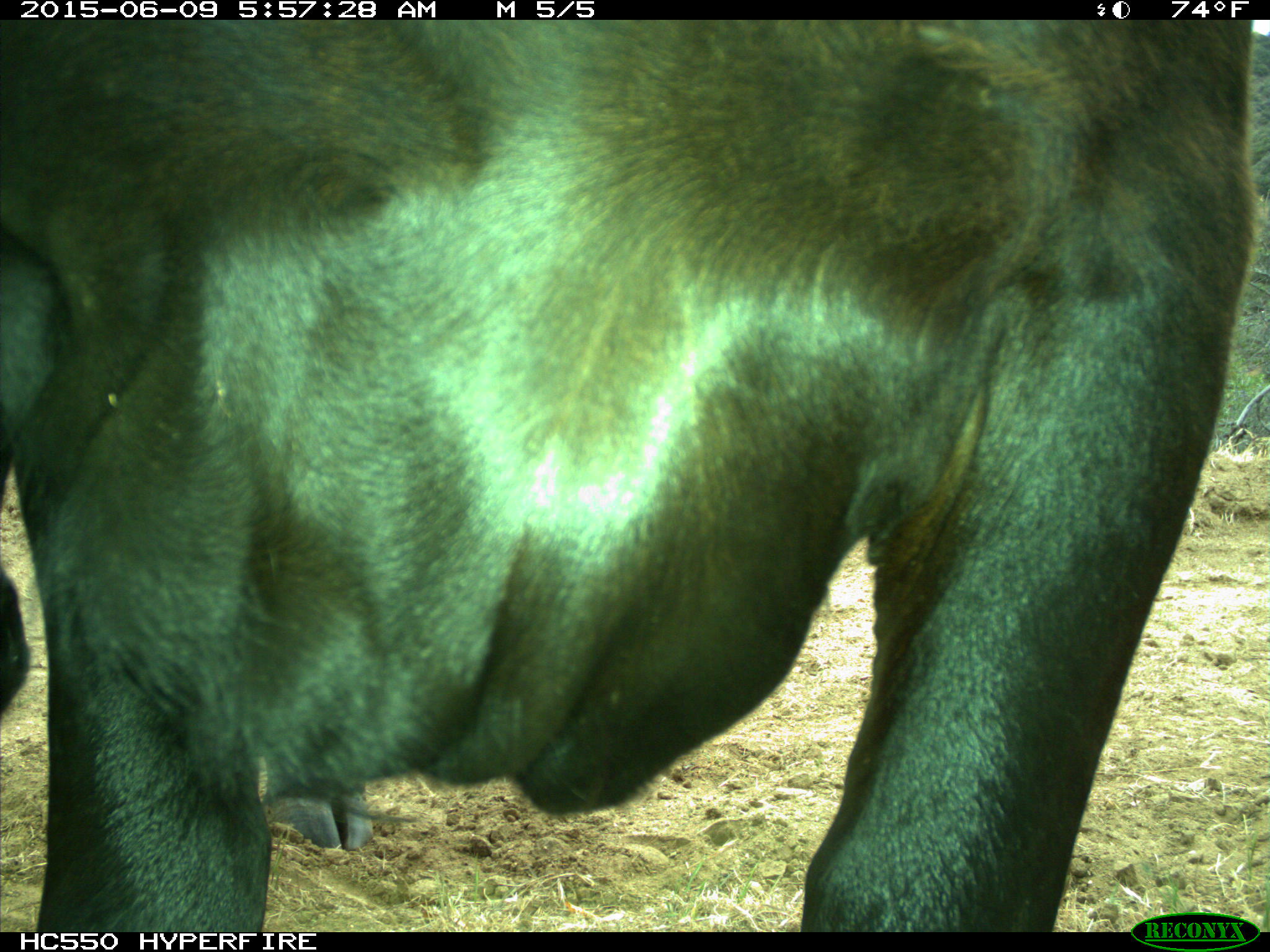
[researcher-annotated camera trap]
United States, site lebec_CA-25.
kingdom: Animalia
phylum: Chordata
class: Mammalia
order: Artiodactyla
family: Bovidae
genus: Bos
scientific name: Bos taurus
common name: domestic cow